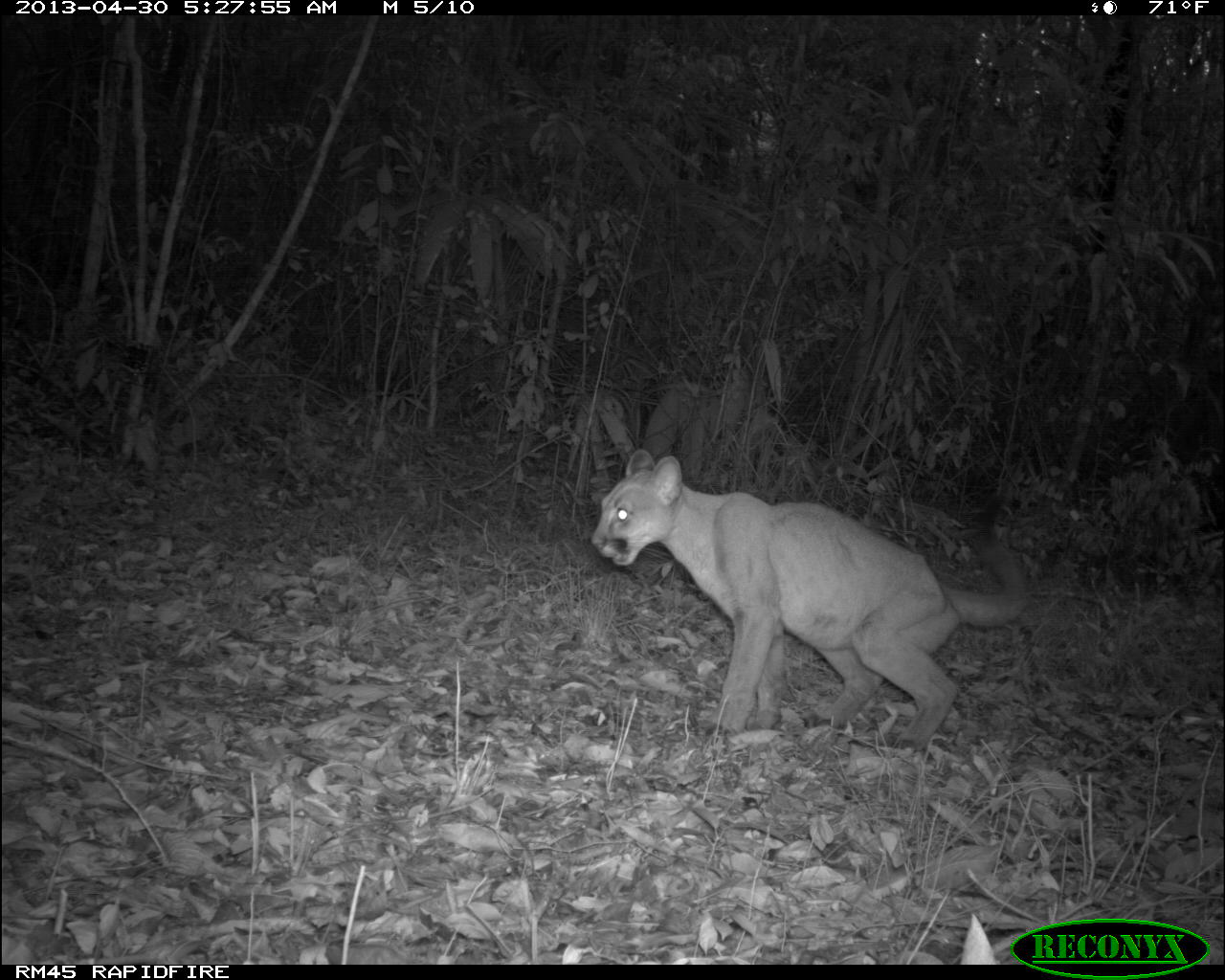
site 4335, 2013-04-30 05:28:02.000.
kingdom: Animalia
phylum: Chordata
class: Mammalia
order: Carnivora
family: Felidae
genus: Puma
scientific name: Puma concolor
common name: mountain lion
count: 1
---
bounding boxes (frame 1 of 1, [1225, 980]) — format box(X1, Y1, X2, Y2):
puma concolor: box(591, 446, 1025, 750)